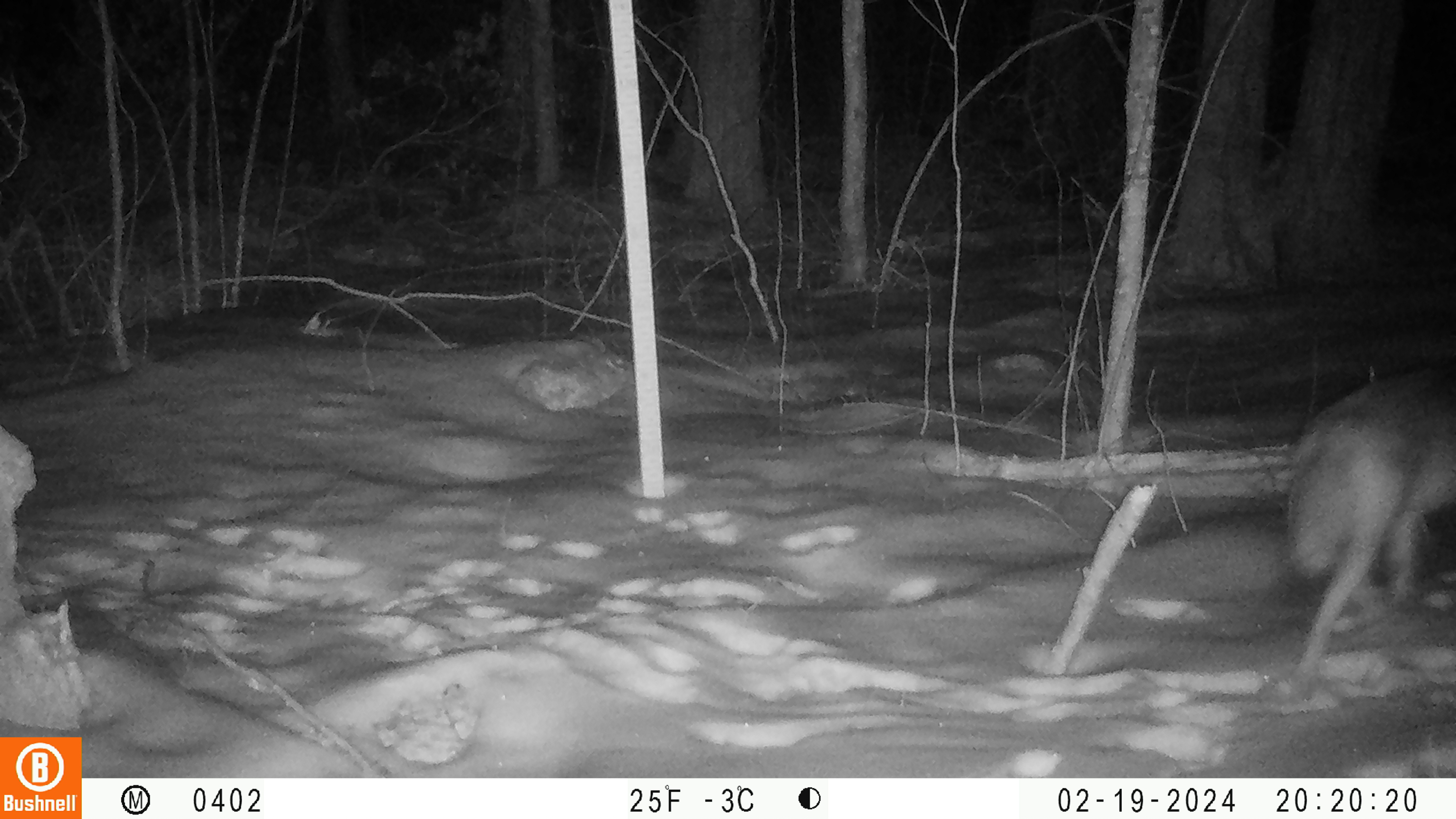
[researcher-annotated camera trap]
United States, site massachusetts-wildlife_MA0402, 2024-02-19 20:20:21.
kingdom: Animalia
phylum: Chordata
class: Mammalia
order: Carnivora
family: Canidae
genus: Canis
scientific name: Canis latrans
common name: coyote